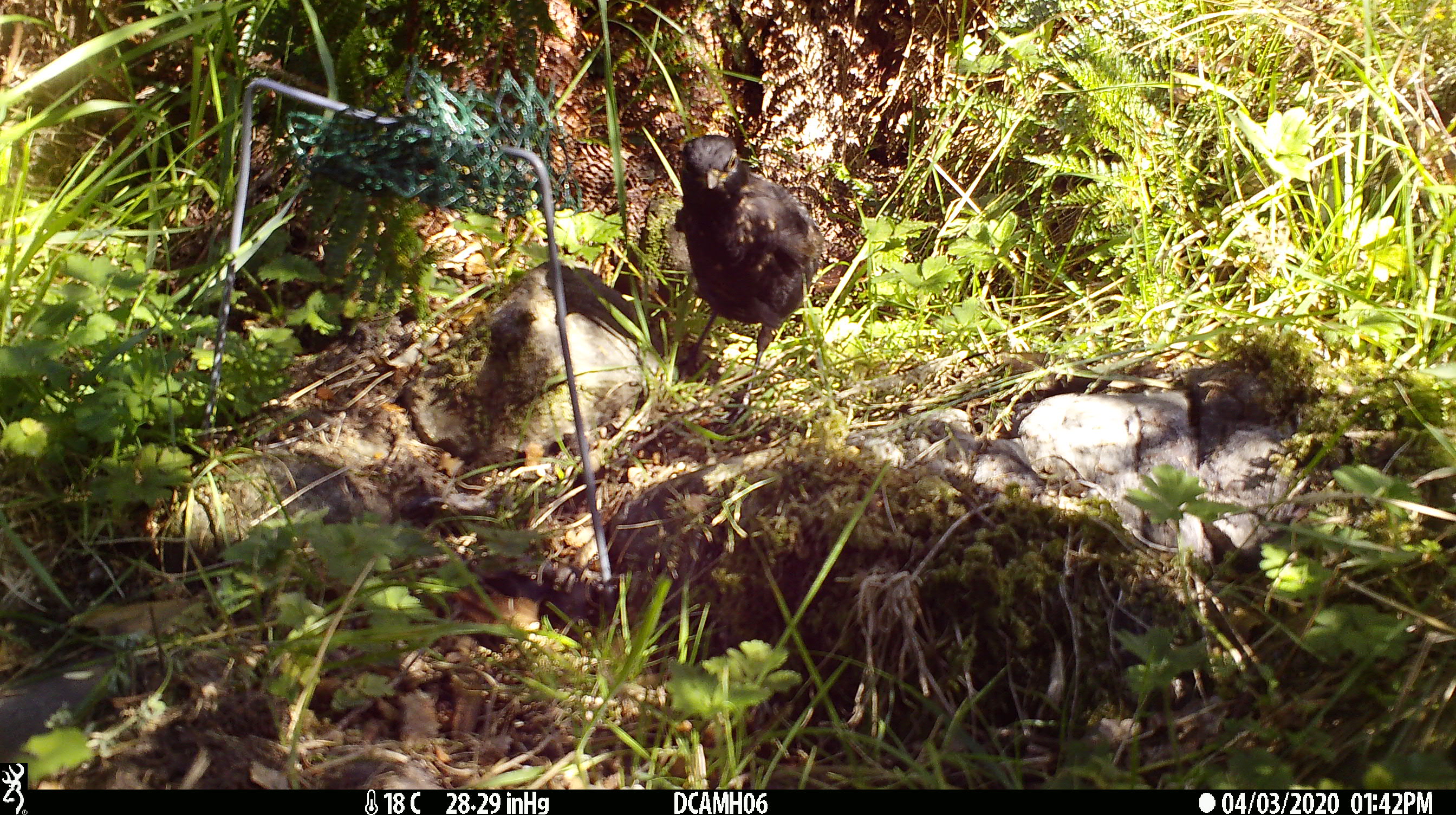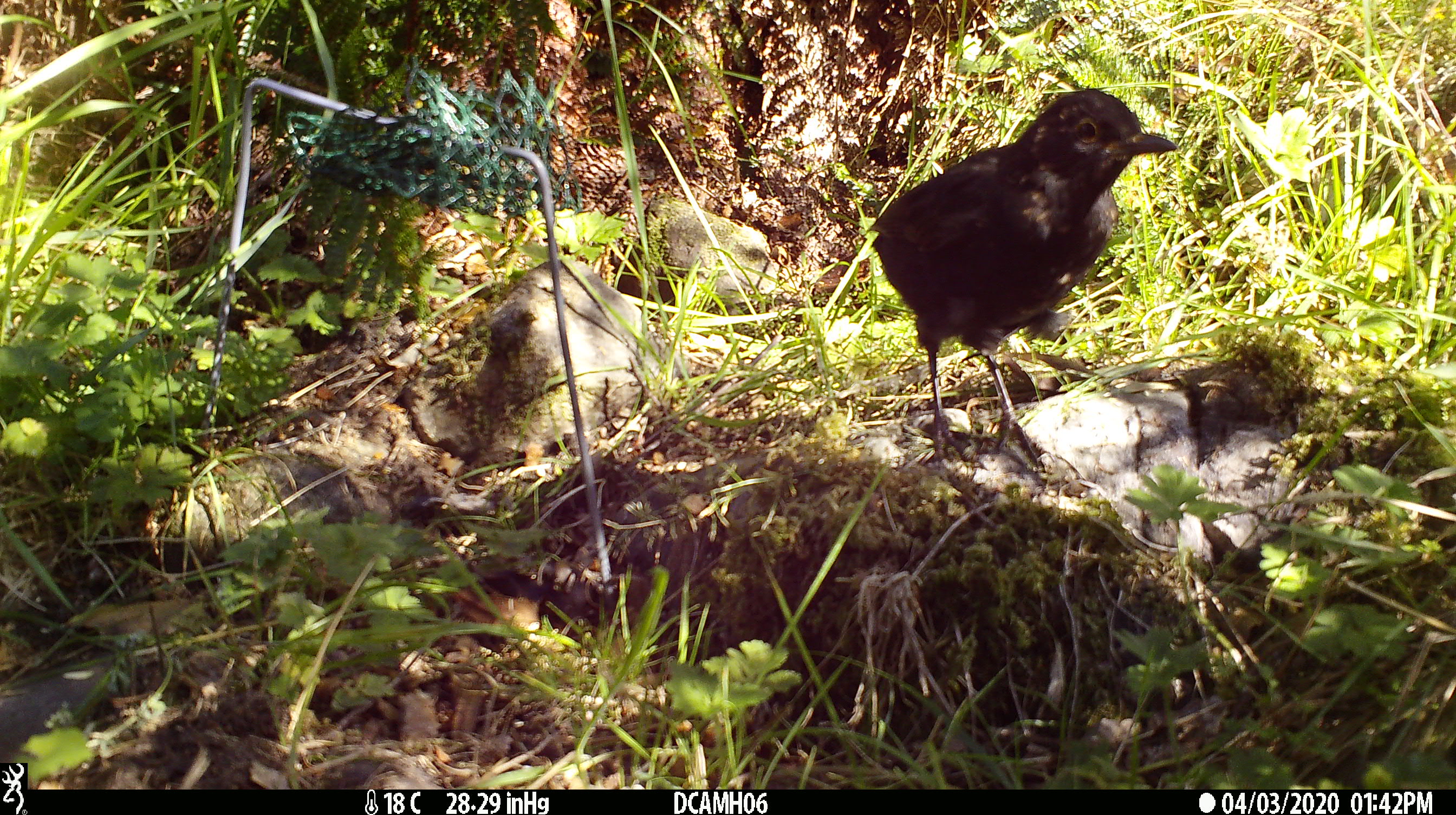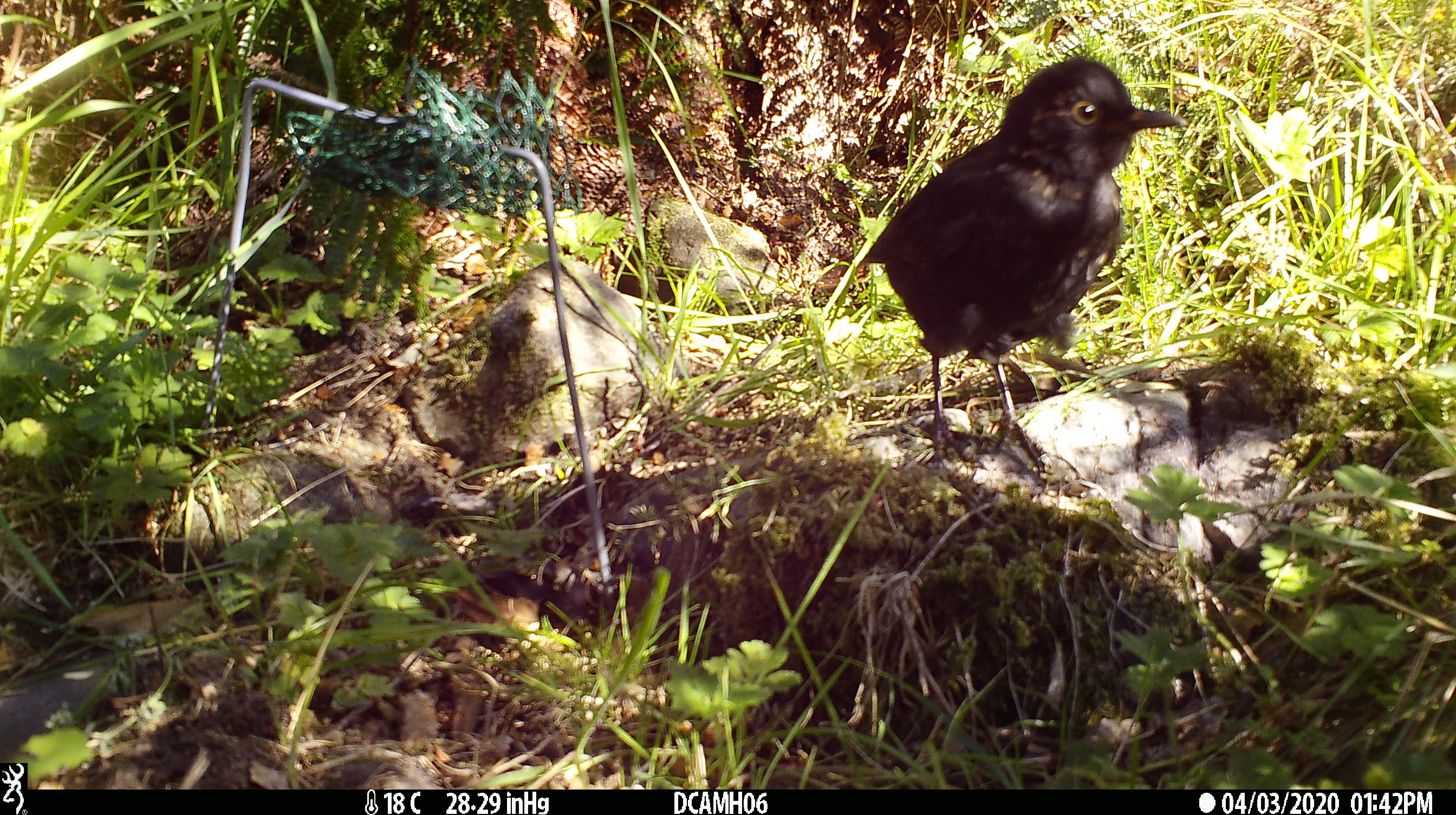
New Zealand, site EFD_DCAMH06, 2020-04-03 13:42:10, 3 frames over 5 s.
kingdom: Animalia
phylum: Chordata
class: Aves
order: Passeriformes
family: Turdidae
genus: Turdus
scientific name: Turdus merula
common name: eurasian blackbird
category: blackbird